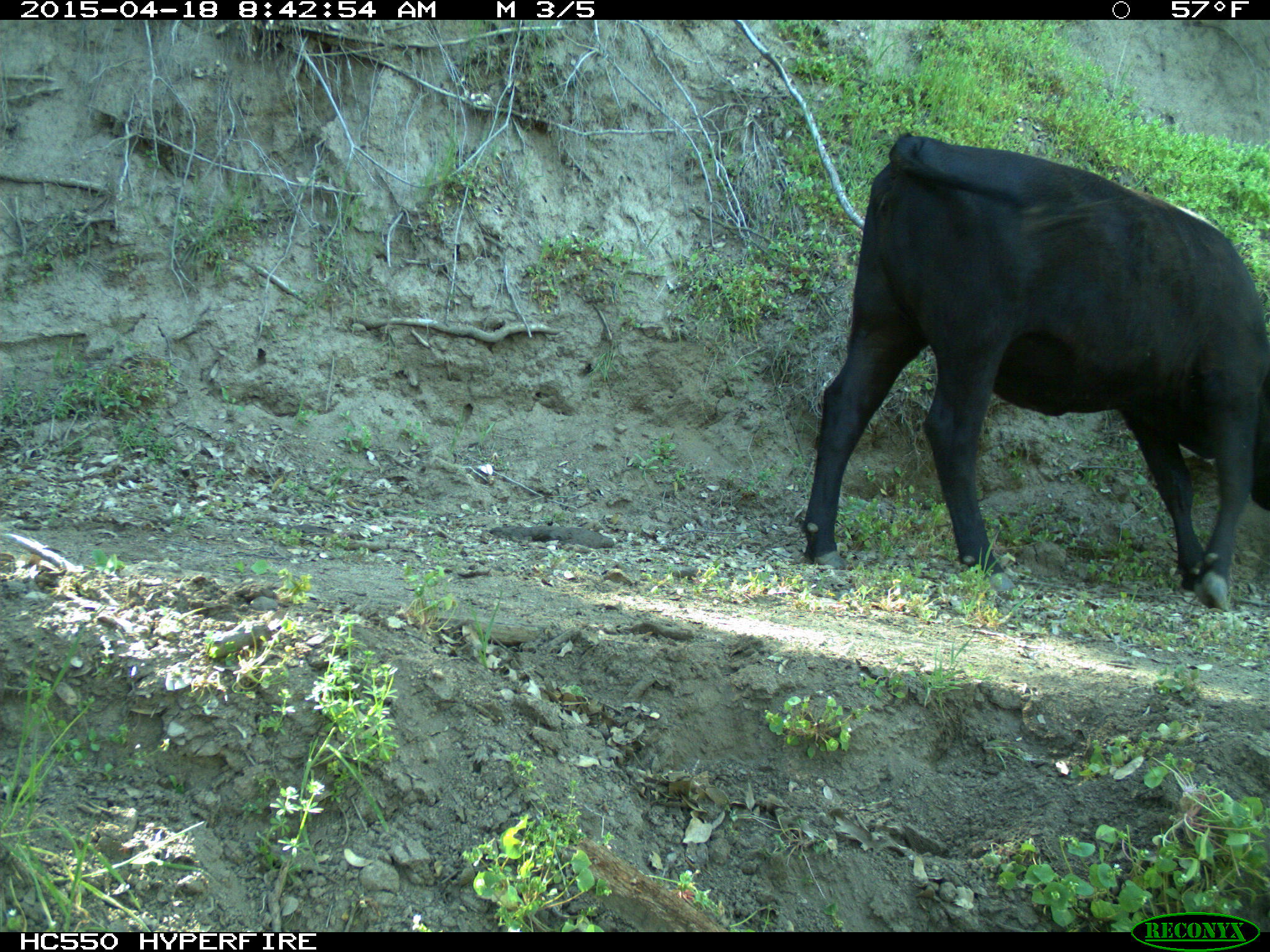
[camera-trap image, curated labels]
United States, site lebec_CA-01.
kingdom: Animalia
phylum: Chordata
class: Mammalia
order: Artiodactyla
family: Bovidae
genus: Bos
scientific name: Bos taurus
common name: domestic cow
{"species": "Bos taurus (domestic cow)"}